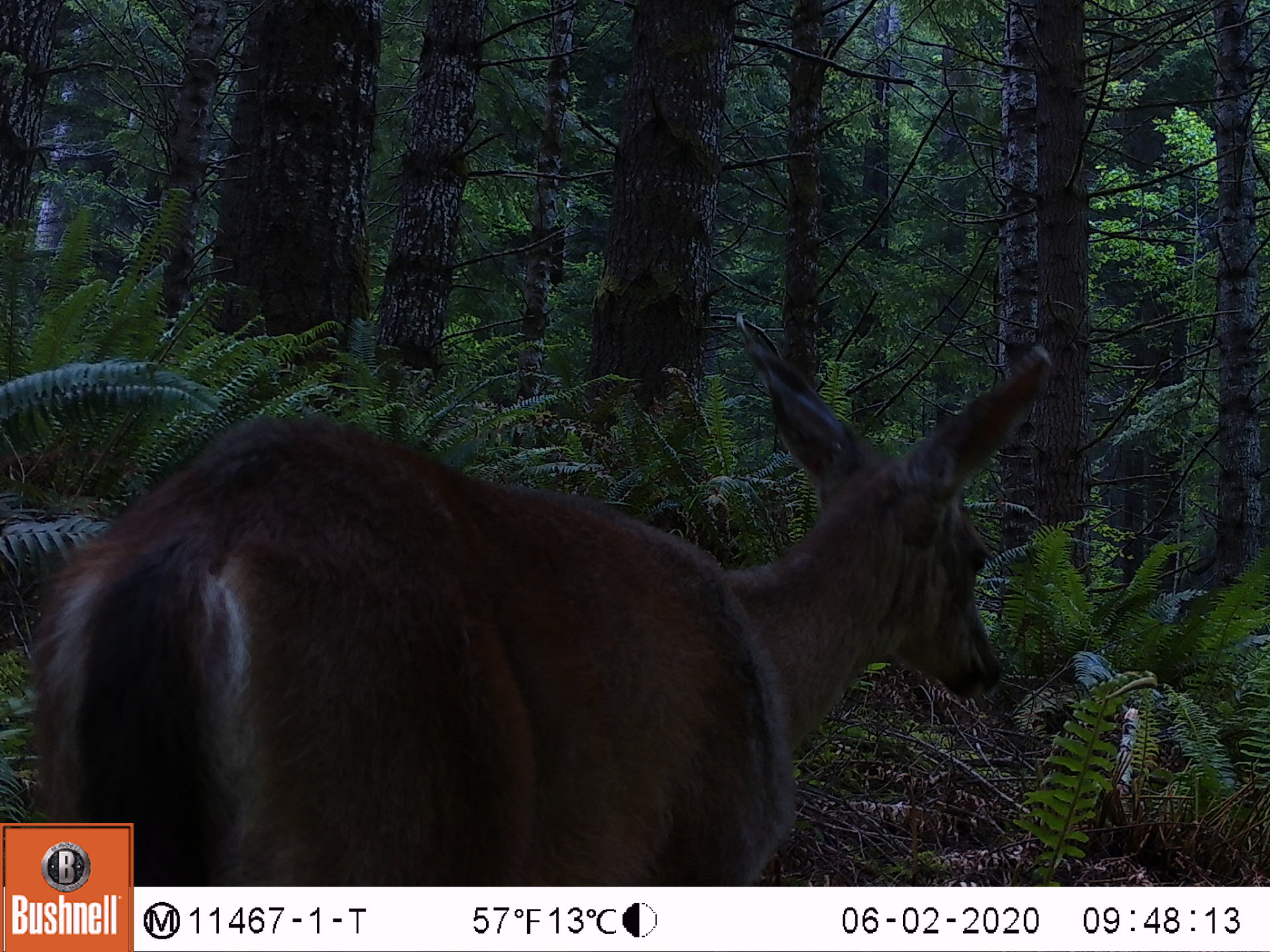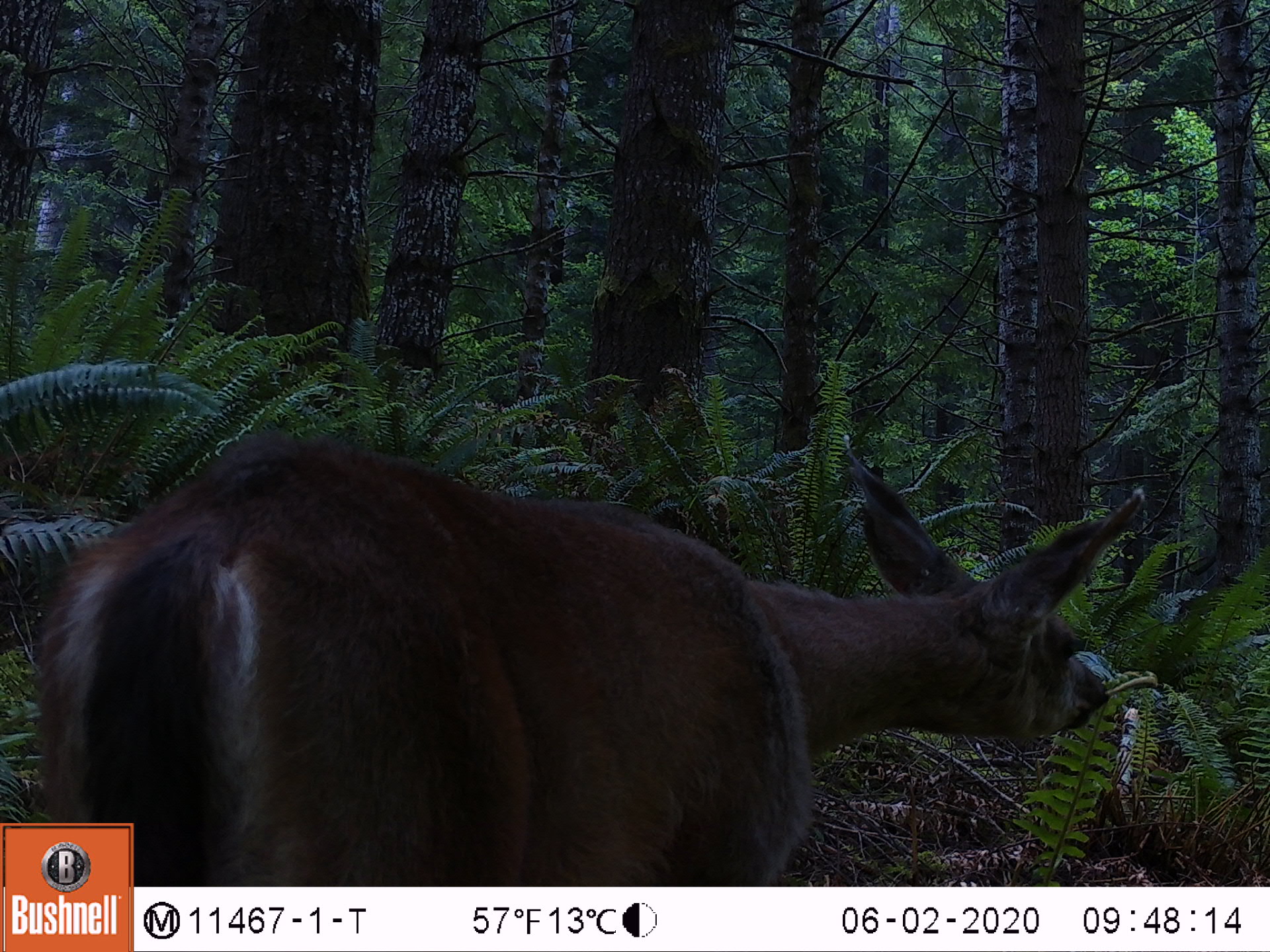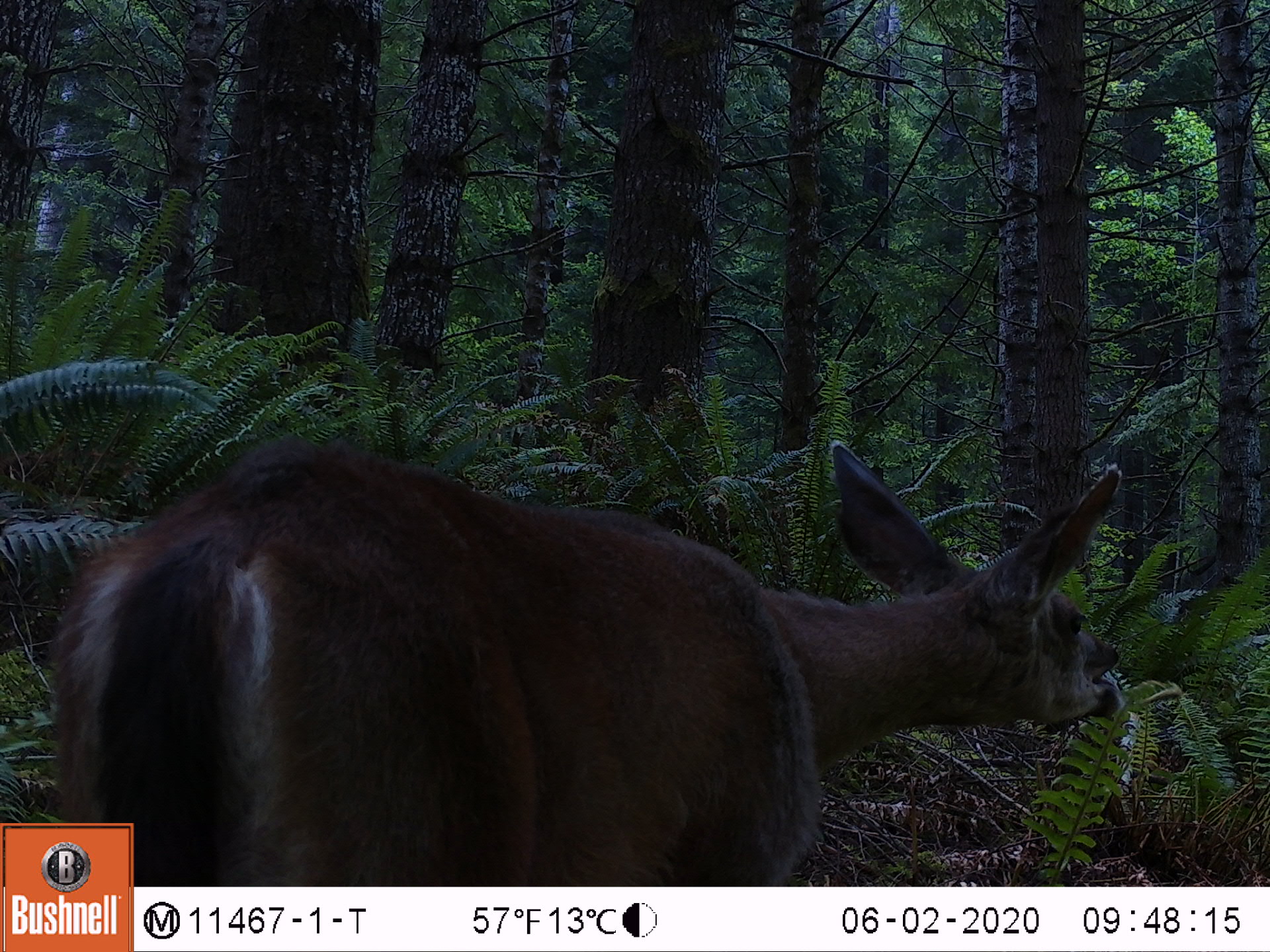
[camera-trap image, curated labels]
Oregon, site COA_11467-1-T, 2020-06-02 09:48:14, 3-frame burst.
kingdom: Animalia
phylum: Chordata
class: Mammalia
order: Artiodactyla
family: Cervidae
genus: Odocoileus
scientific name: Odocoileus hemionus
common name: black-tailed deer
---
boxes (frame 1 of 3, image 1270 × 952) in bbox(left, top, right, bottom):
black-tailed deer: bbox(16, 333, 1063, 807)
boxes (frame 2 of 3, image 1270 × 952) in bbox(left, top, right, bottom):
black-tailed deer: bbox(23, 450, 1160, 803)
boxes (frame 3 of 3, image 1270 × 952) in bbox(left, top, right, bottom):
black-tailed deer: bbox(38, 433, 1138, 803)